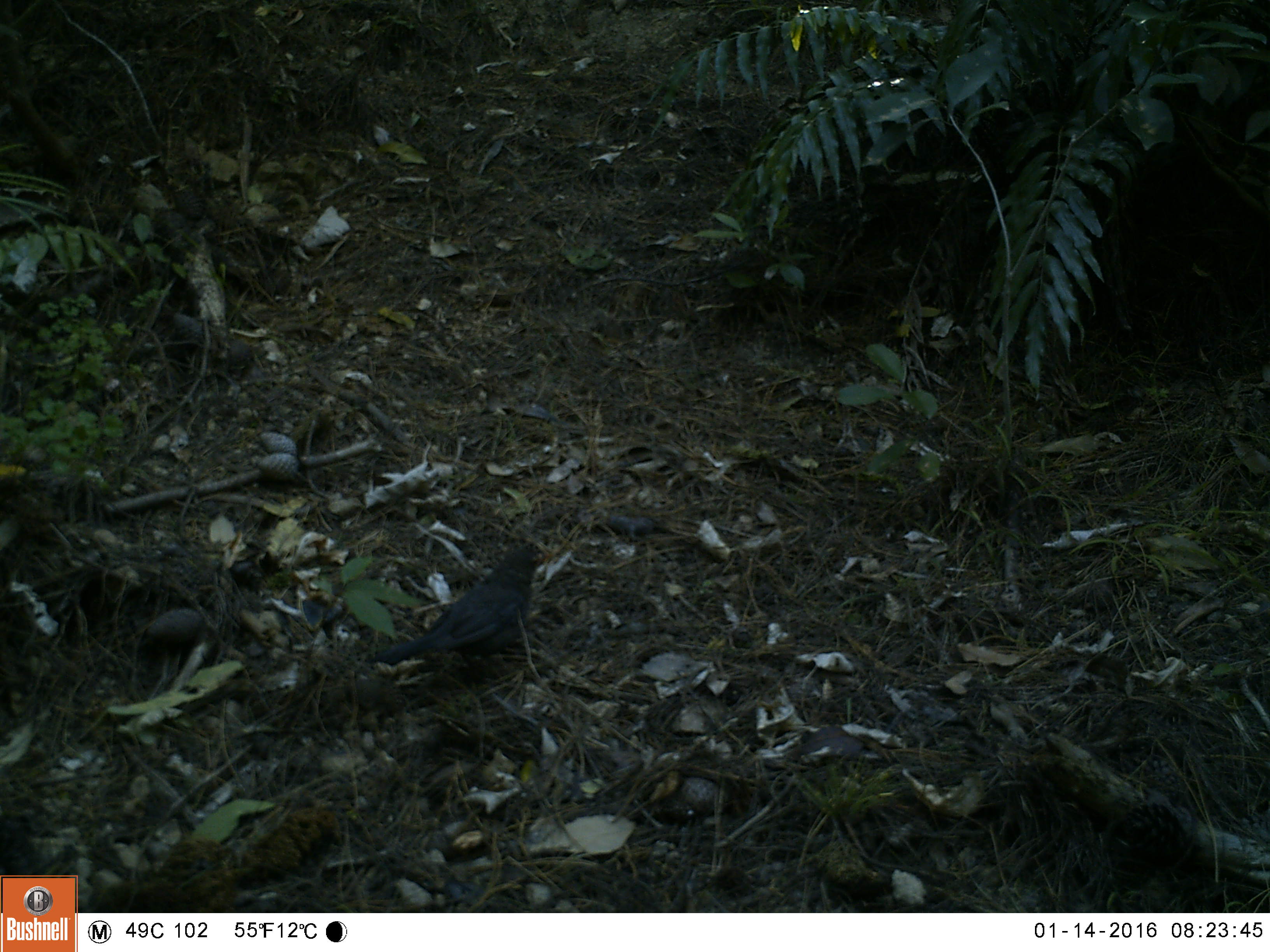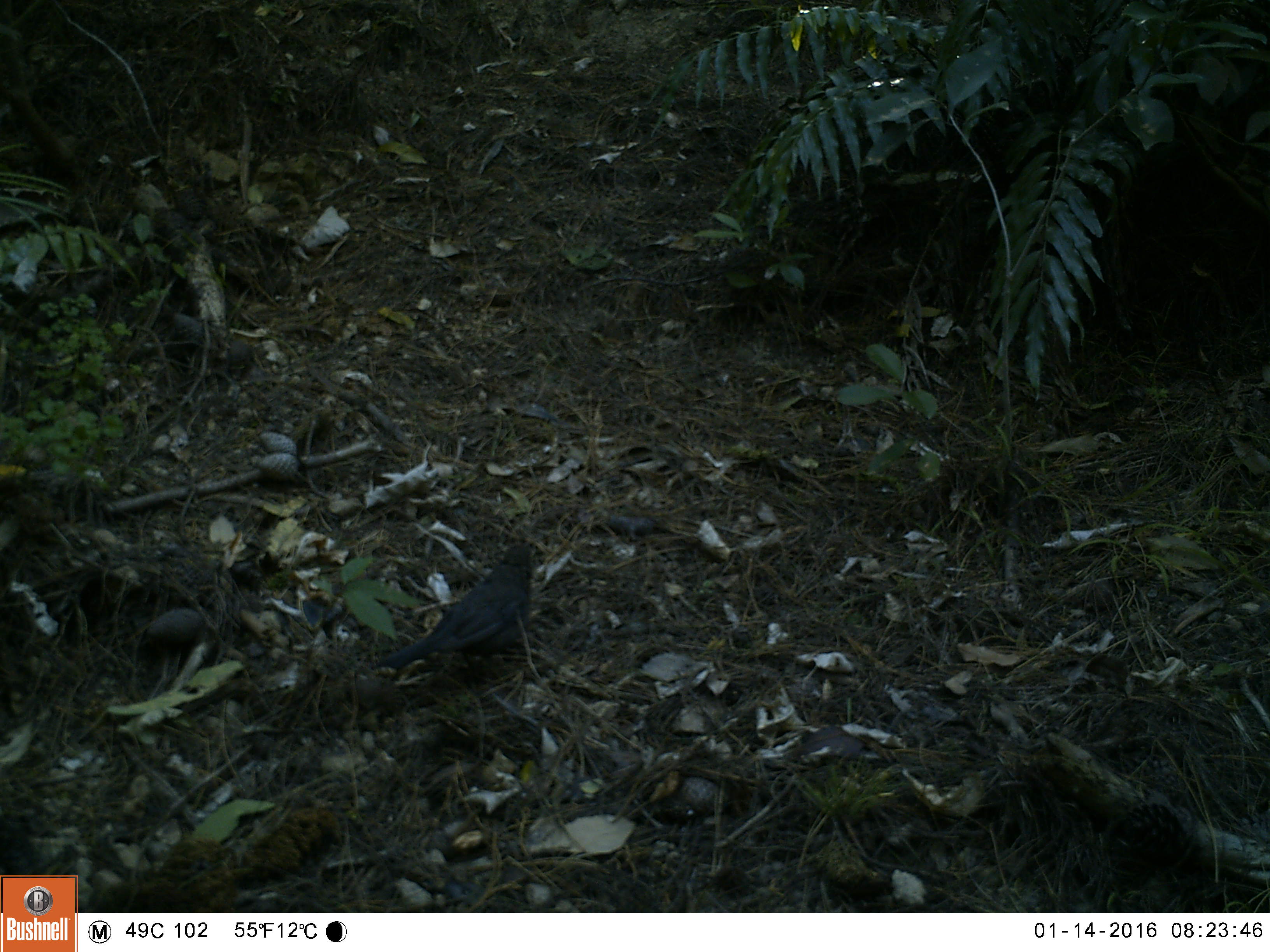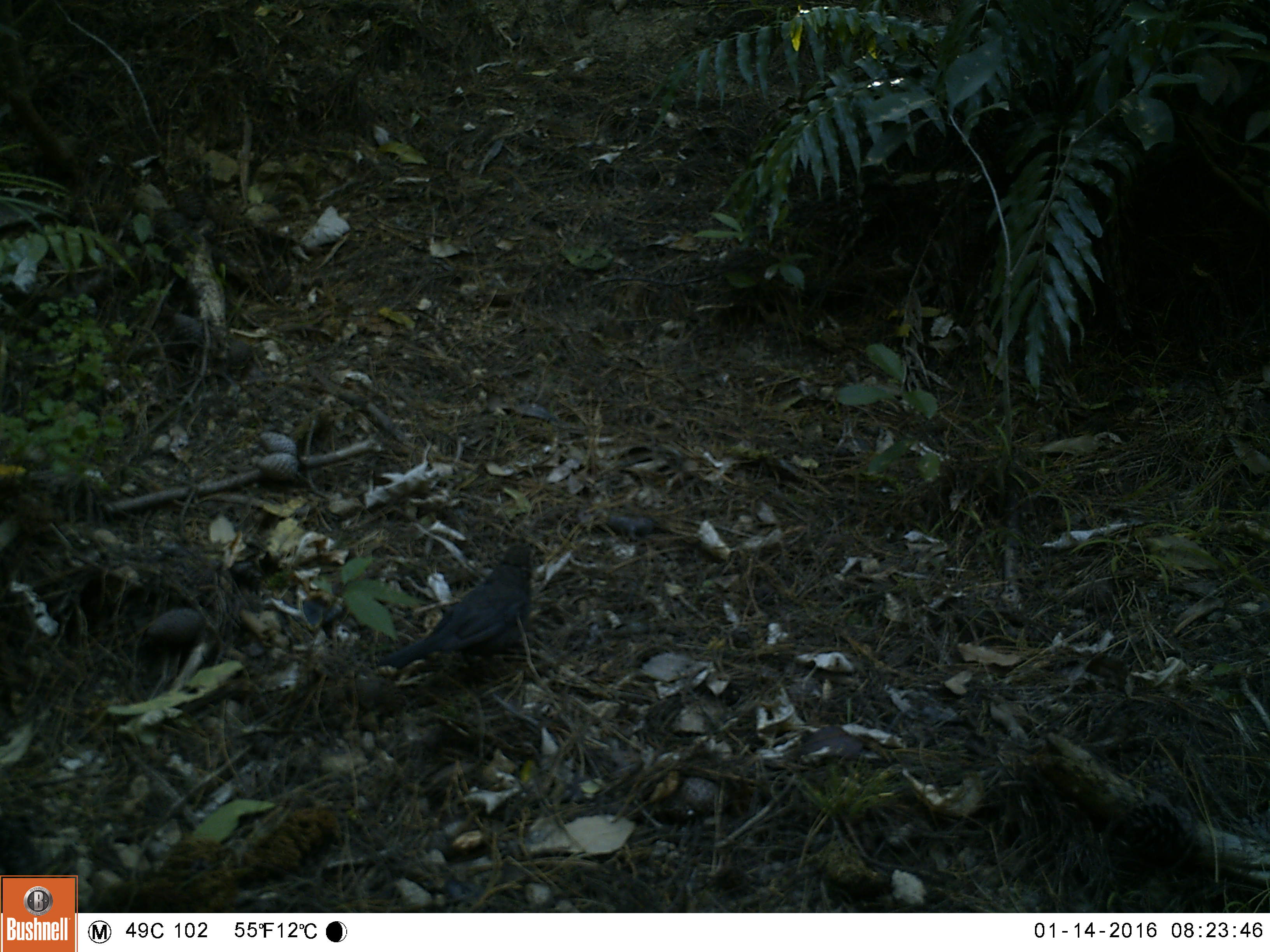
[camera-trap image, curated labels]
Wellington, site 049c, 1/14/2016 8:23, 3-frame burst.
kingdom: Animalia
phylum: Chordata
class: Aves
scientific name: Aves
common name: bird